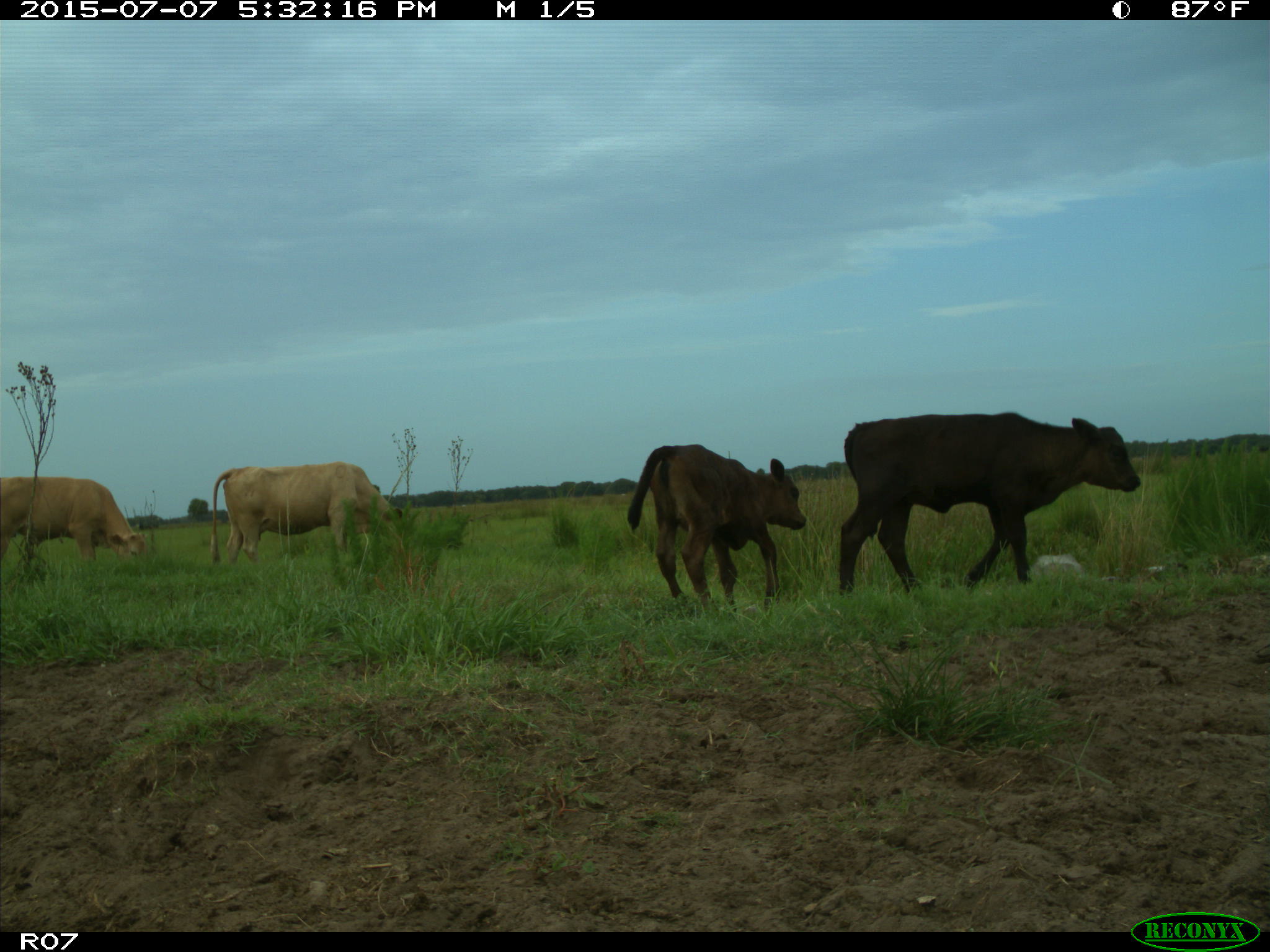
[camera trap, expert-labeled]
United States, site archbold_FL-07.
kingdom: Animalia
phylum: Chordata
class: Mammalia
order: Artiodactyla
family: Bovidae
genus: Bos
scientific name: Bos taurus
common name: domestic cow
Bos taurus (domestic cow).